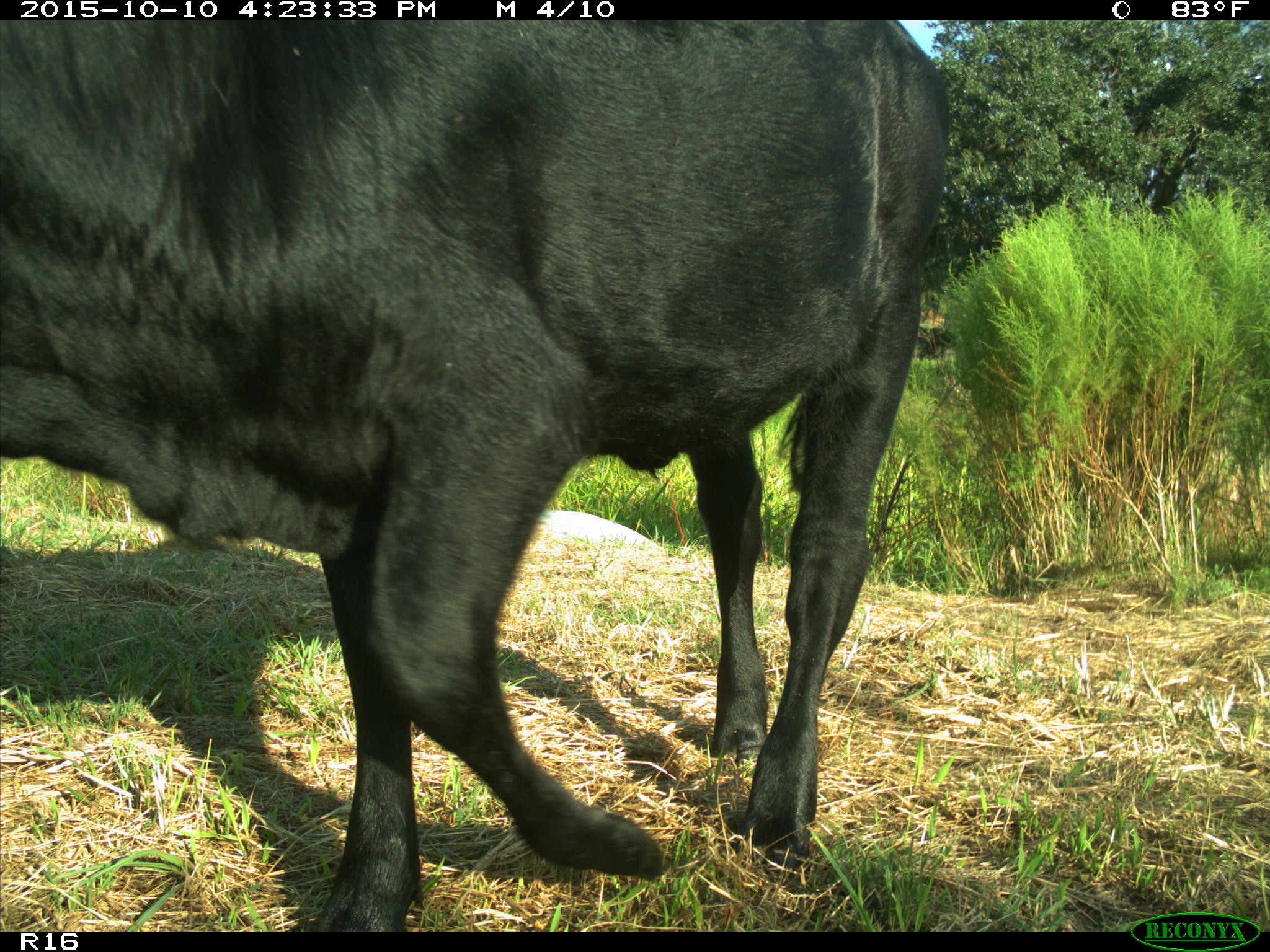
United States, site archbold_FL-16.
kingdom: Animalia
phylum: Chordata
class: Mammalia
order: Artiodactyla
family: Bovidae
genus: Bos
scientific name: Bos taurus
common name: domestic cow